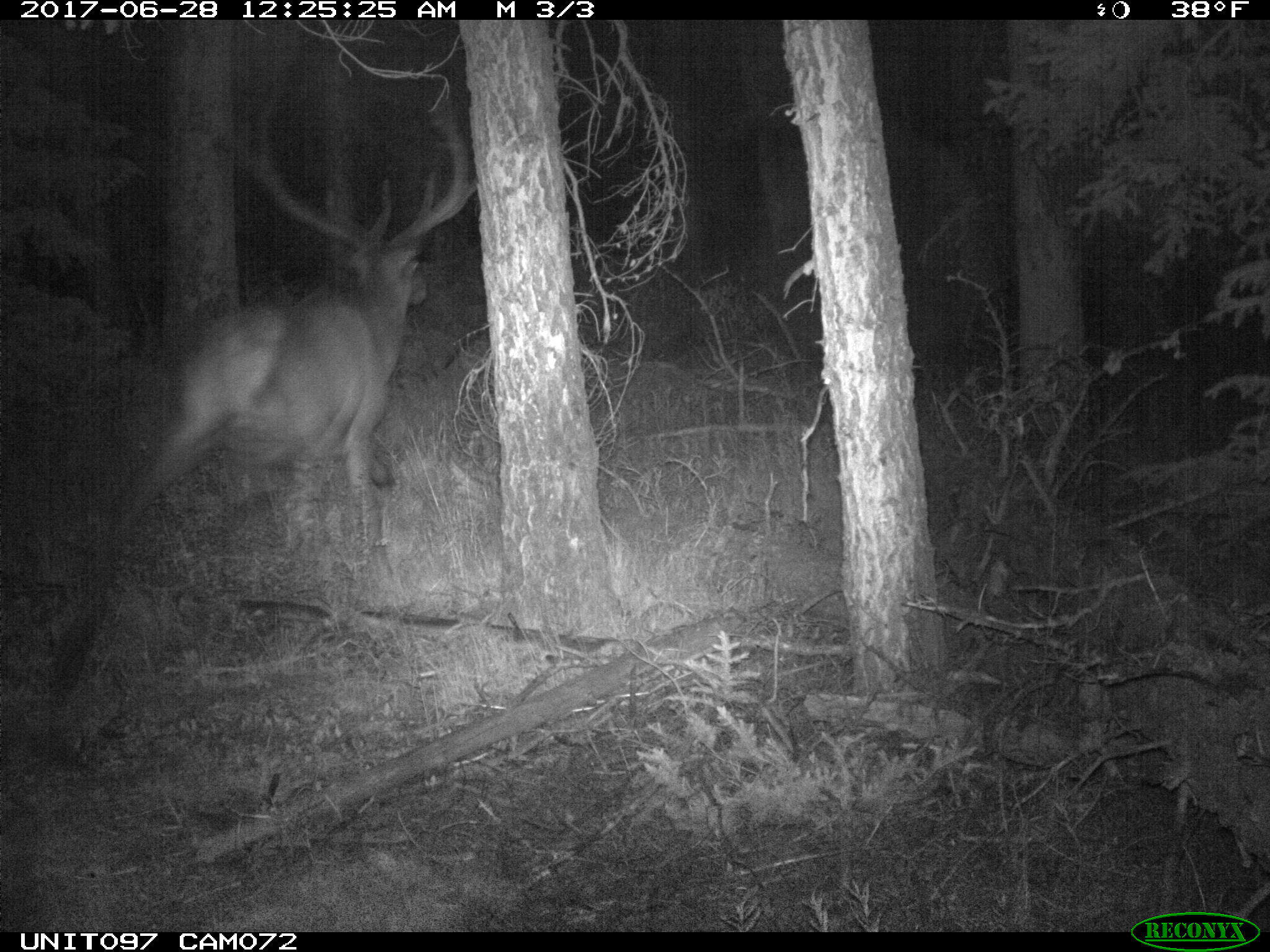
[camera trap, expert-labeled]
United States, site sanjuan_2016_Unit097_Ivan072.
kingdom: Animalia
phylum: Chordata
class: Mammalia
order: Artiodactyla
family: Cervidae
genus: Cervus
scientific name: Cervus elaphus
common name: red deer